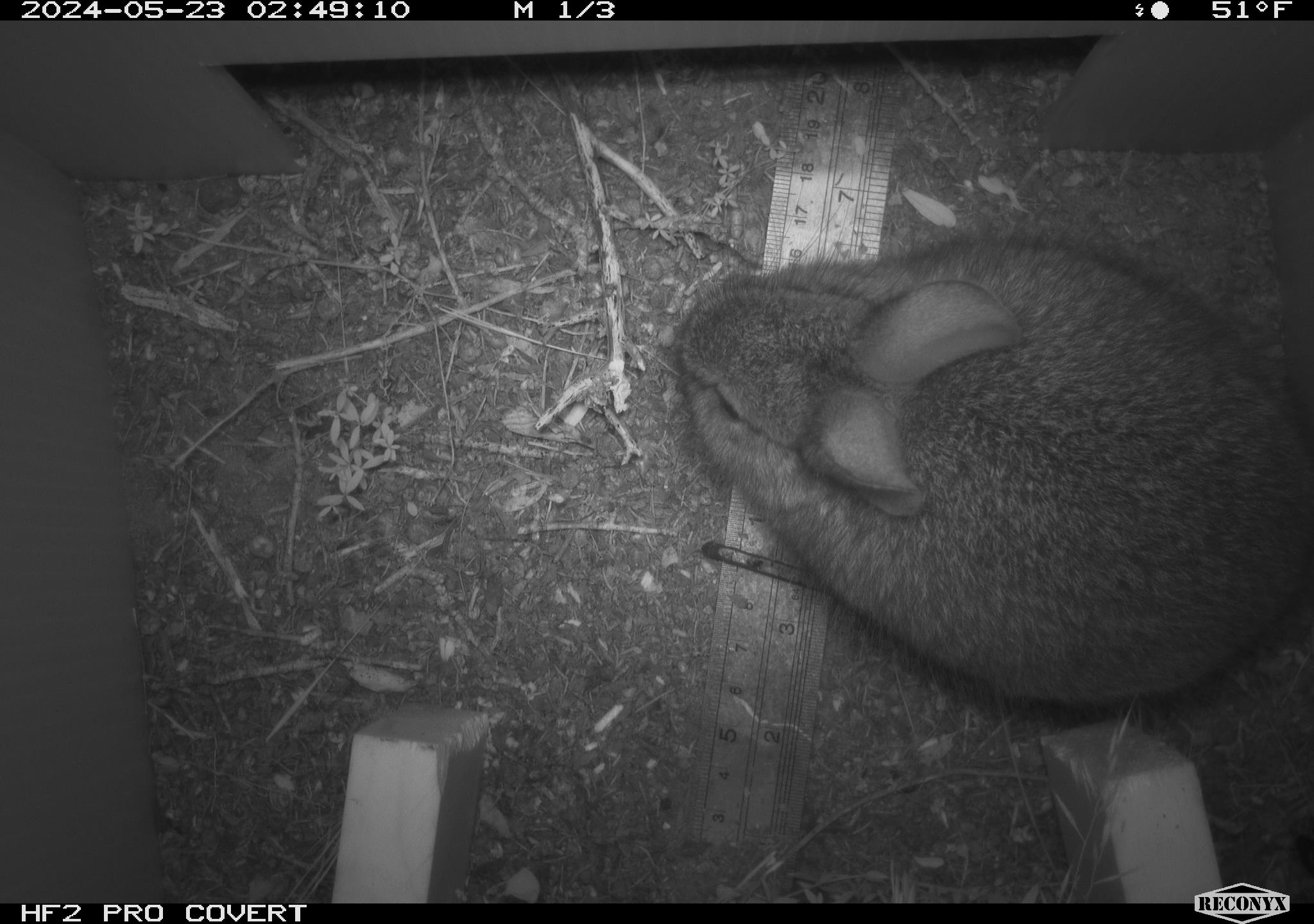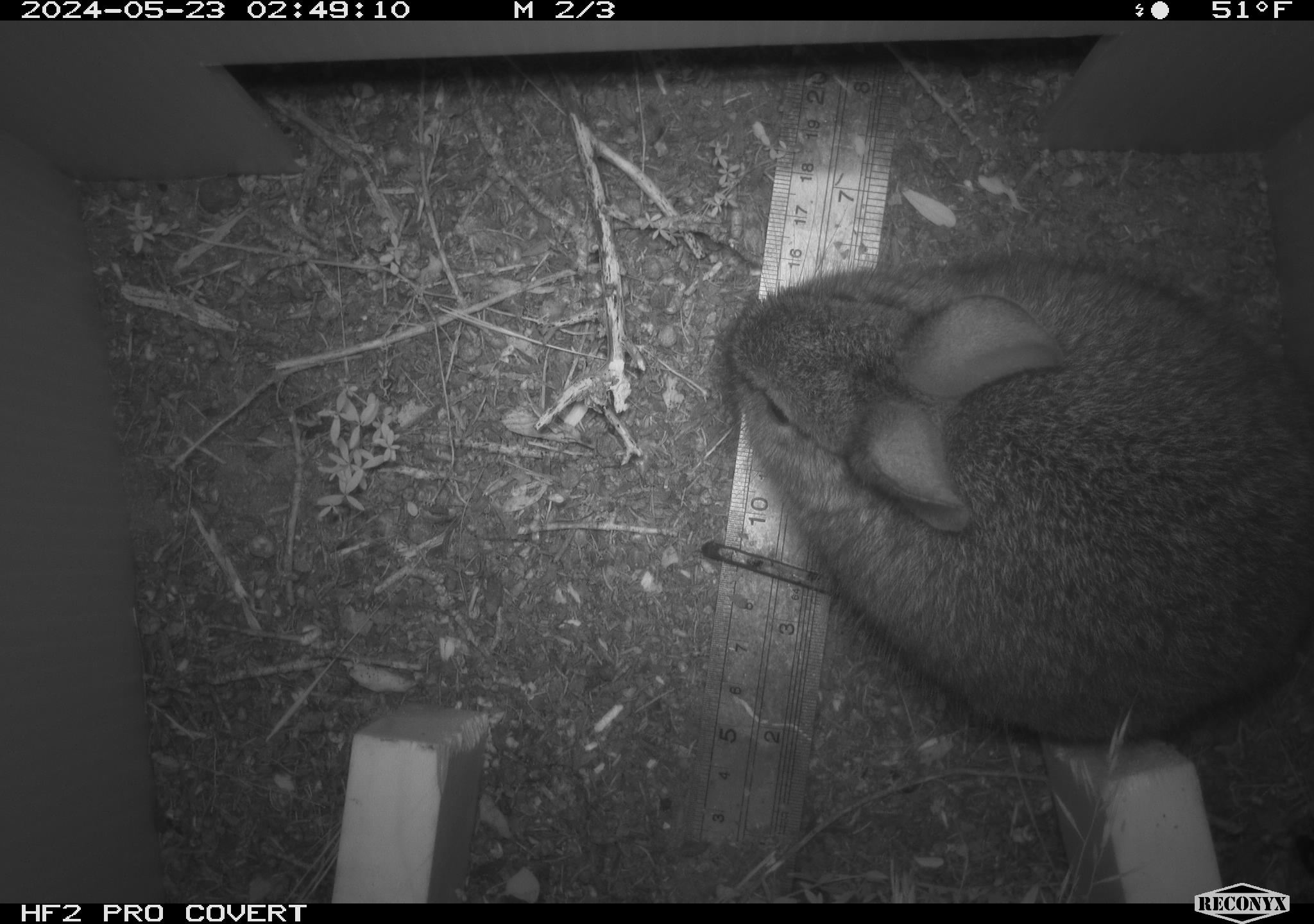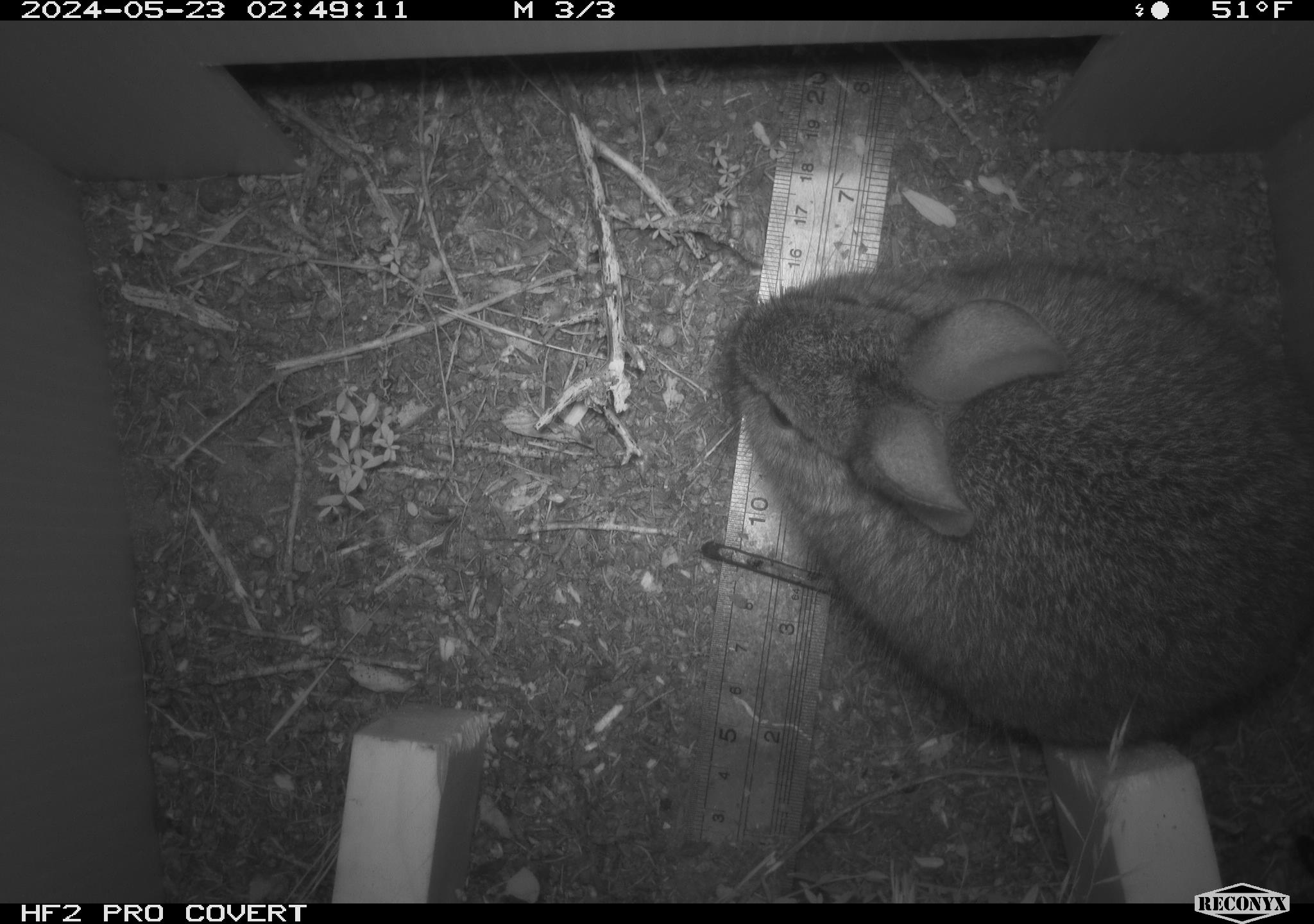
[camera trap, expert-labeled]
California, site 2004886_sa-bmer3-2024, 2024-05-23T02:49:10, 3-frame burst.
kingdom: Animalia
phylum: Chordata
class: Mammalia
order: Lagomorpha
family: Leporidae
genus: Sylvilagus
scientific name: Sylvilagus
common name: cottontail rabbits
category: sylvilagus species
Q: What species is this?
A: Sylvilagus species (cottontail rabbits) (Sylvilagus).